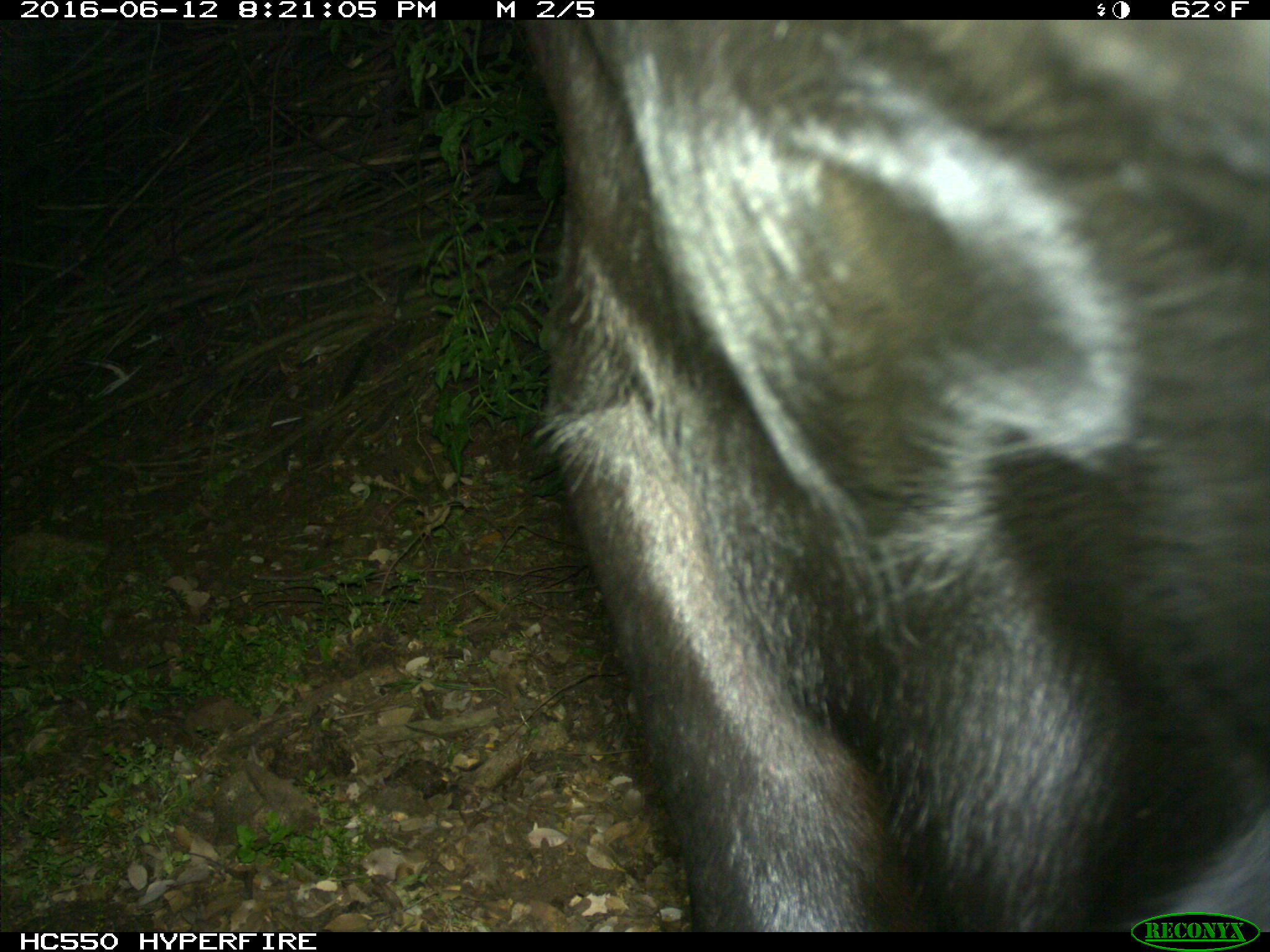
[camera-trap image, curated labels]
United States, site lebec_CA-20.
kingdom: Animalia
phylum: Chordata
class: Mammalia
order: Artiodactyla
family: Bovidae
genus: Bos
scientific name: Bos taurus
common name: domestic cow